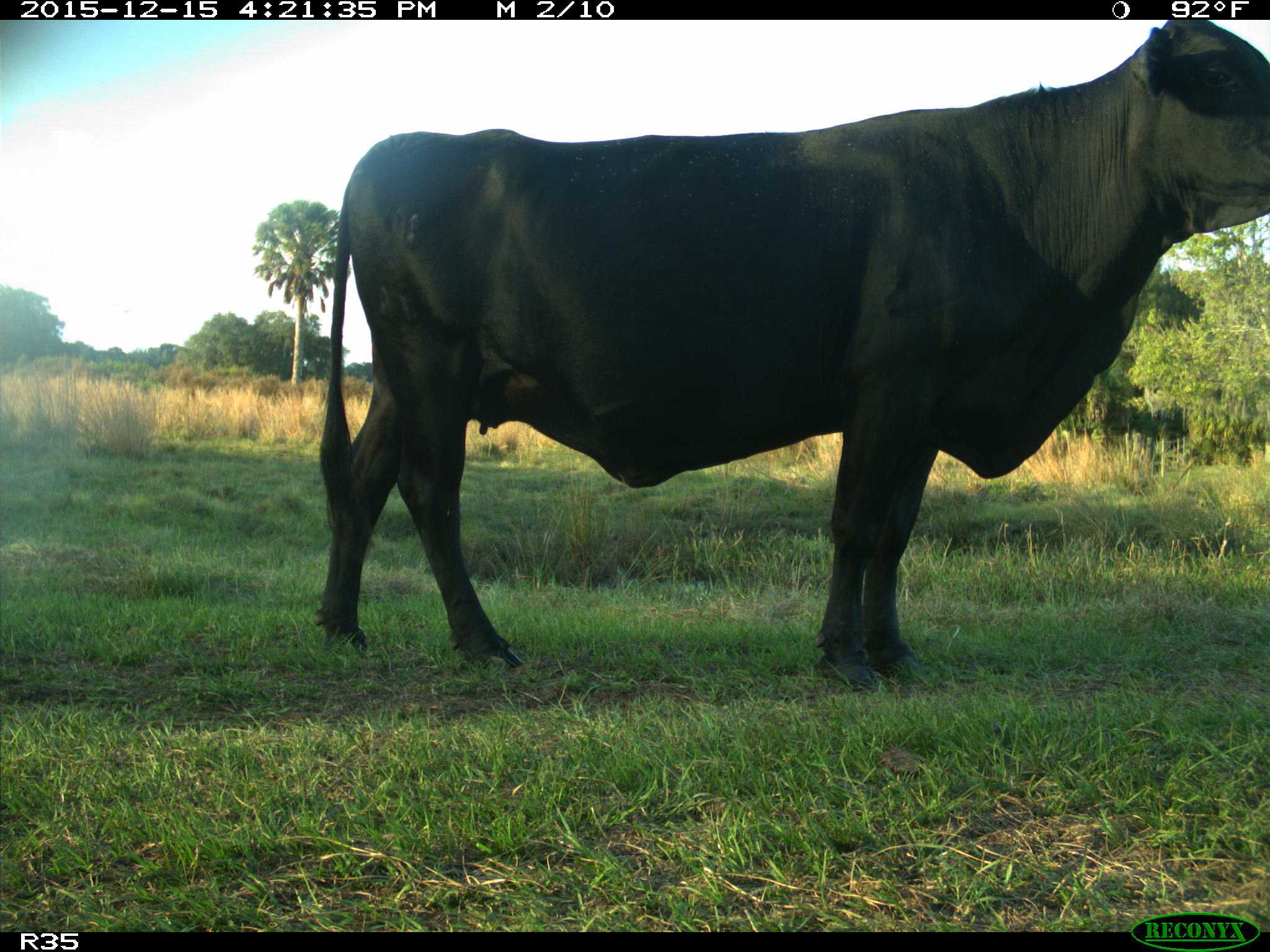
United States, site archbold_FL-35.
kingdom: Animalia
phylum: Chordata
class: Mammalia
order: Artiodactyla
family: Bovidae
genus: Bos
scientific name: Bos taurus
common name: domestic cow